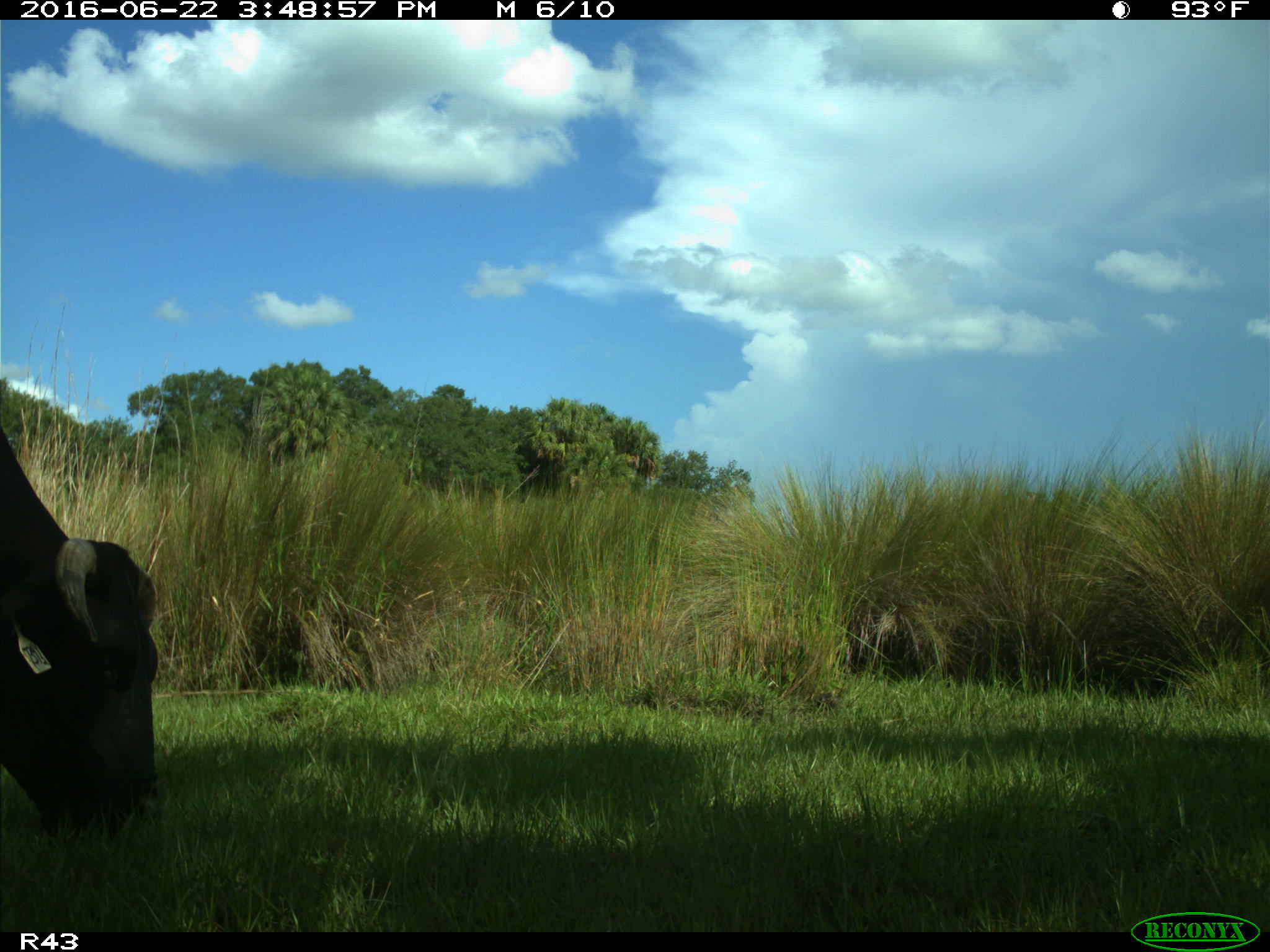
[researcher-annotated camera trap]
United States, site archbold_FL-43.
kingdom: Animalia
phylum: Chordata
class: Mammalia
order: Artiodactyla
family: Bovidae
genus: Bos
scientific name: Bos taurus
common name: domestic cow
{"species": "Bos taurus (domestic cow)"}